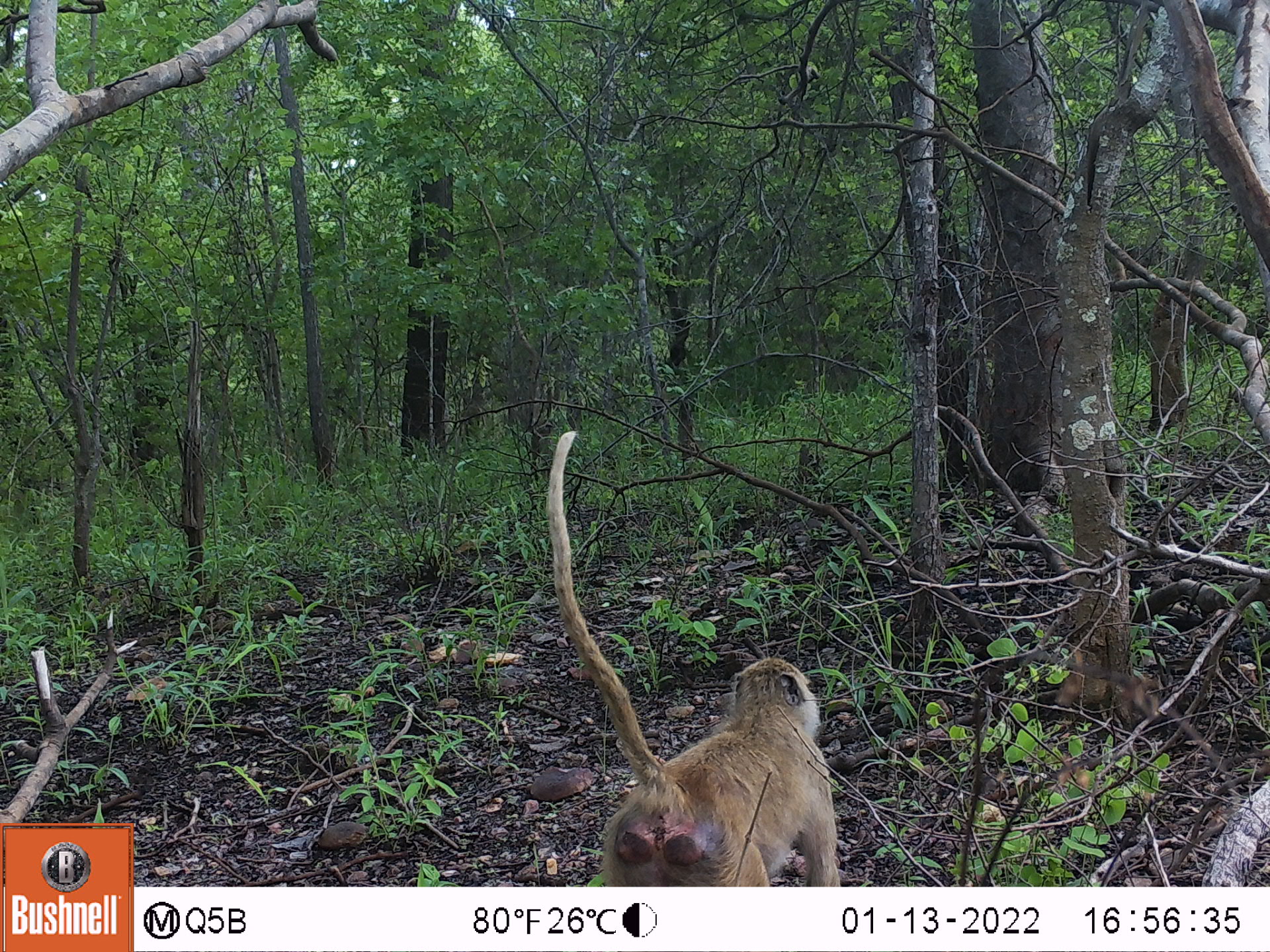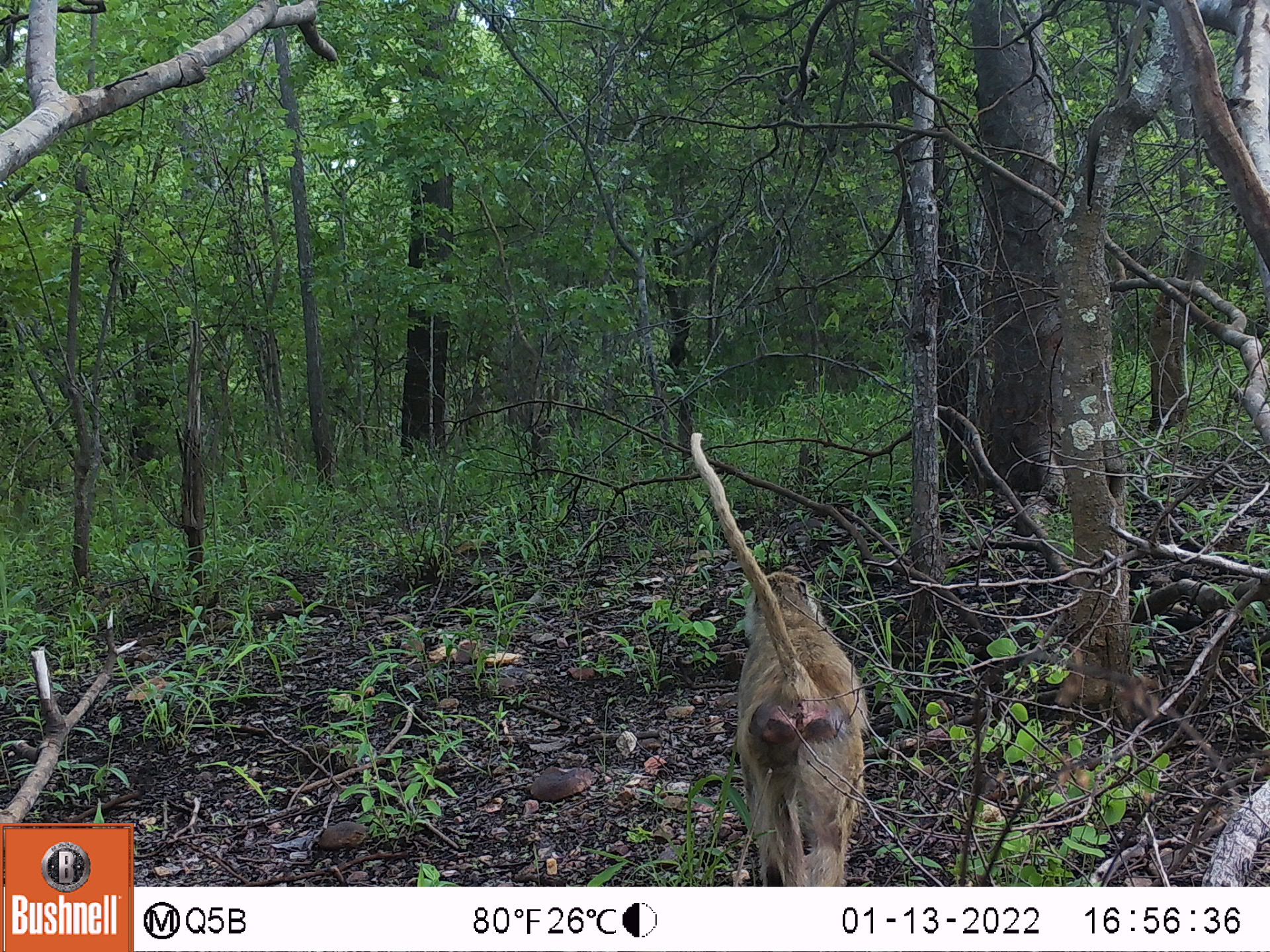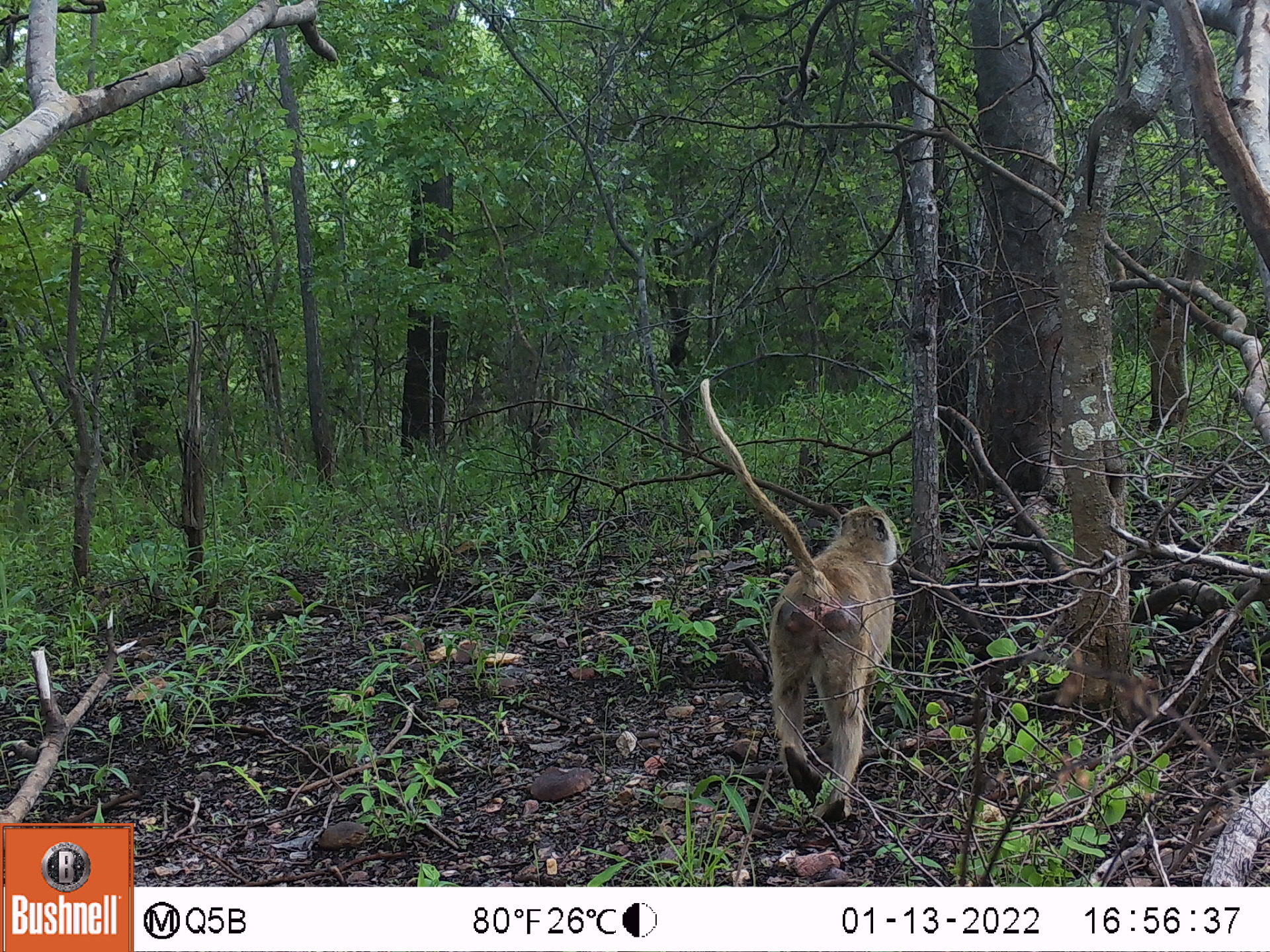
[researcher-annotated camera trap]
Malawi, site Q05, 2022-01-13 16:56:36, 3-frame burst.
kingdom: Animalia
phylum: Chordata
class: Mammalia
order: Primates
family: Cercopithecidae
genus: Papio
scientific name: Papio cynocephalus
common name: yellow baboon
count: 1